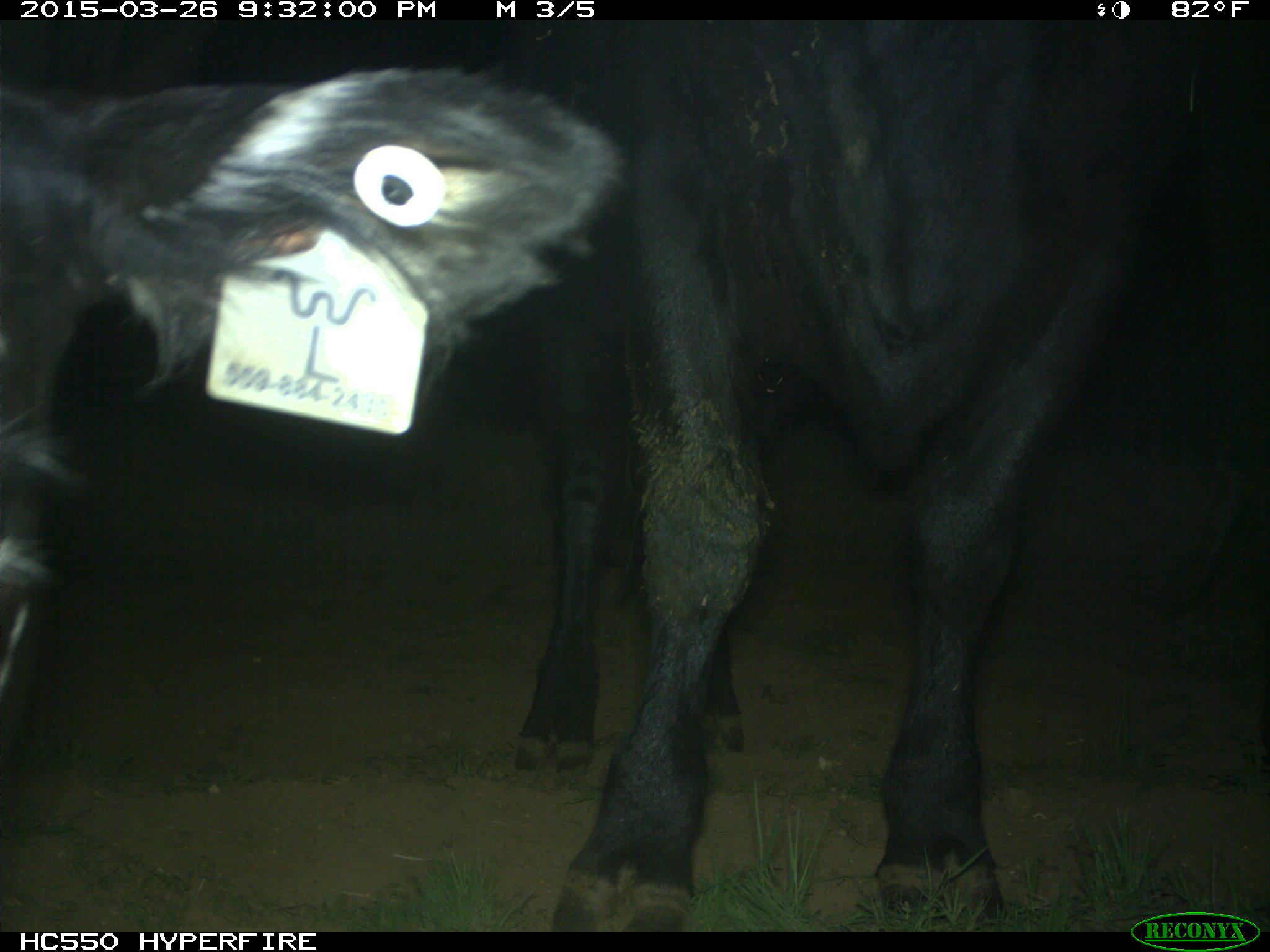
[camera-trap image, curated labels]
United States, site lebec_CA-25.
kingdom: Animalia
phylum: Chordata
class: Mammalia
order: Artiodactyla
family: Bovidae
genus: Bos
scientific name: Bos taurus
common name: domestic cow